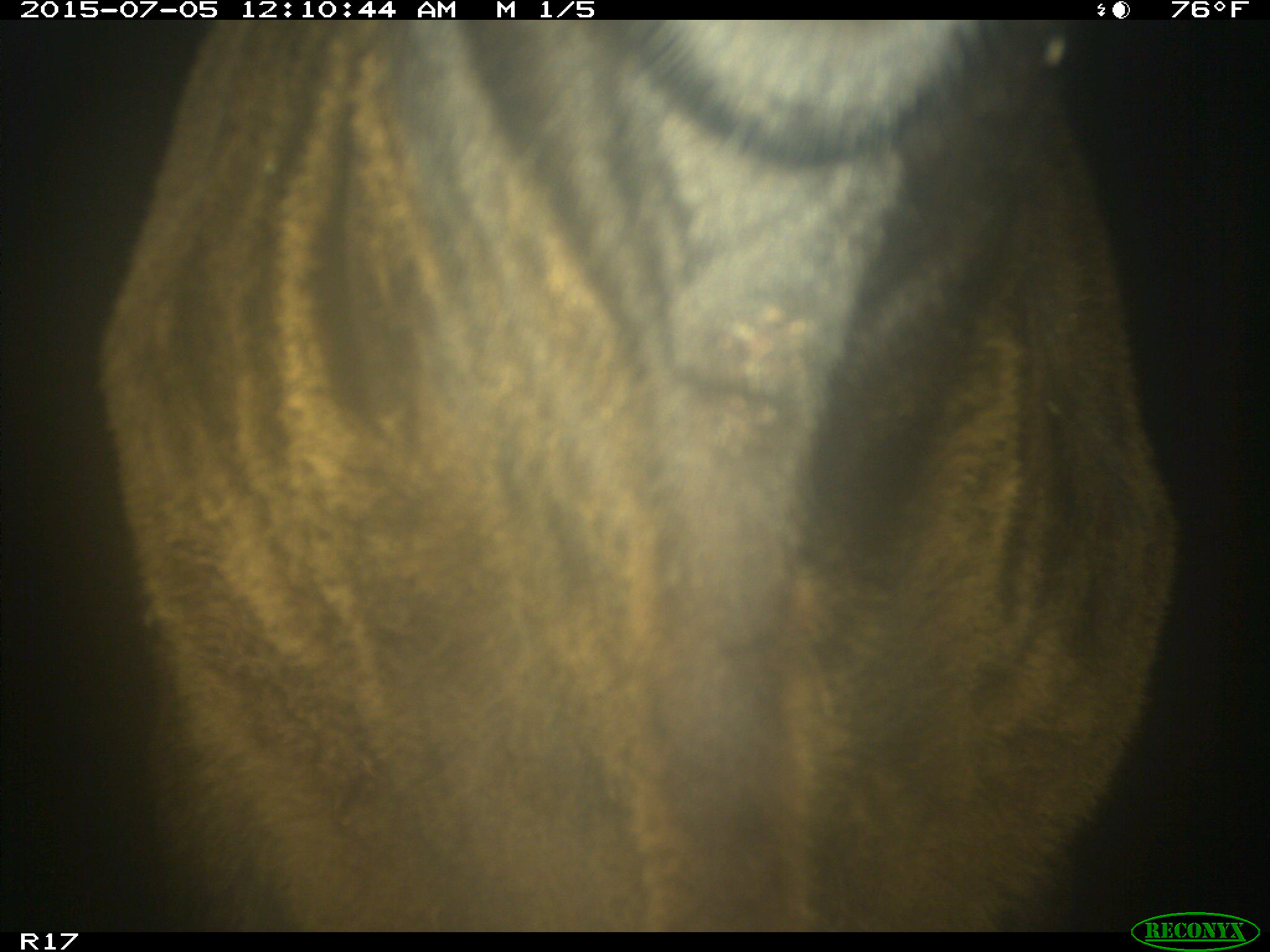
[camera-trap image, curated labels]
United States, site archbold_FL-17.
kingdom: Animalia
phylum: Chordata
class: Mammalia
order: Artiodactyla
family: Bovidae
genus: Bos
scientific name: Bos taurus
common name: domestic cow